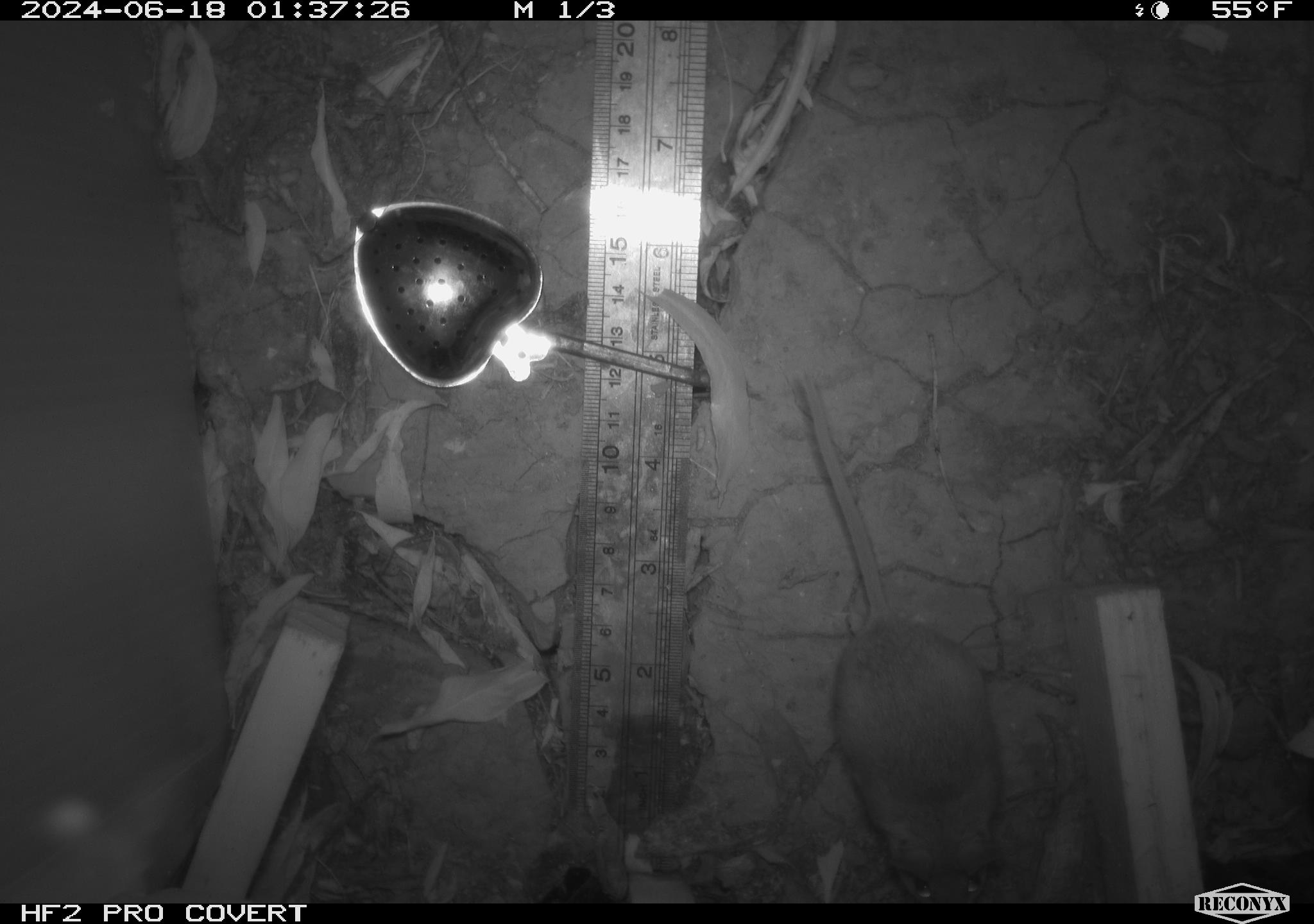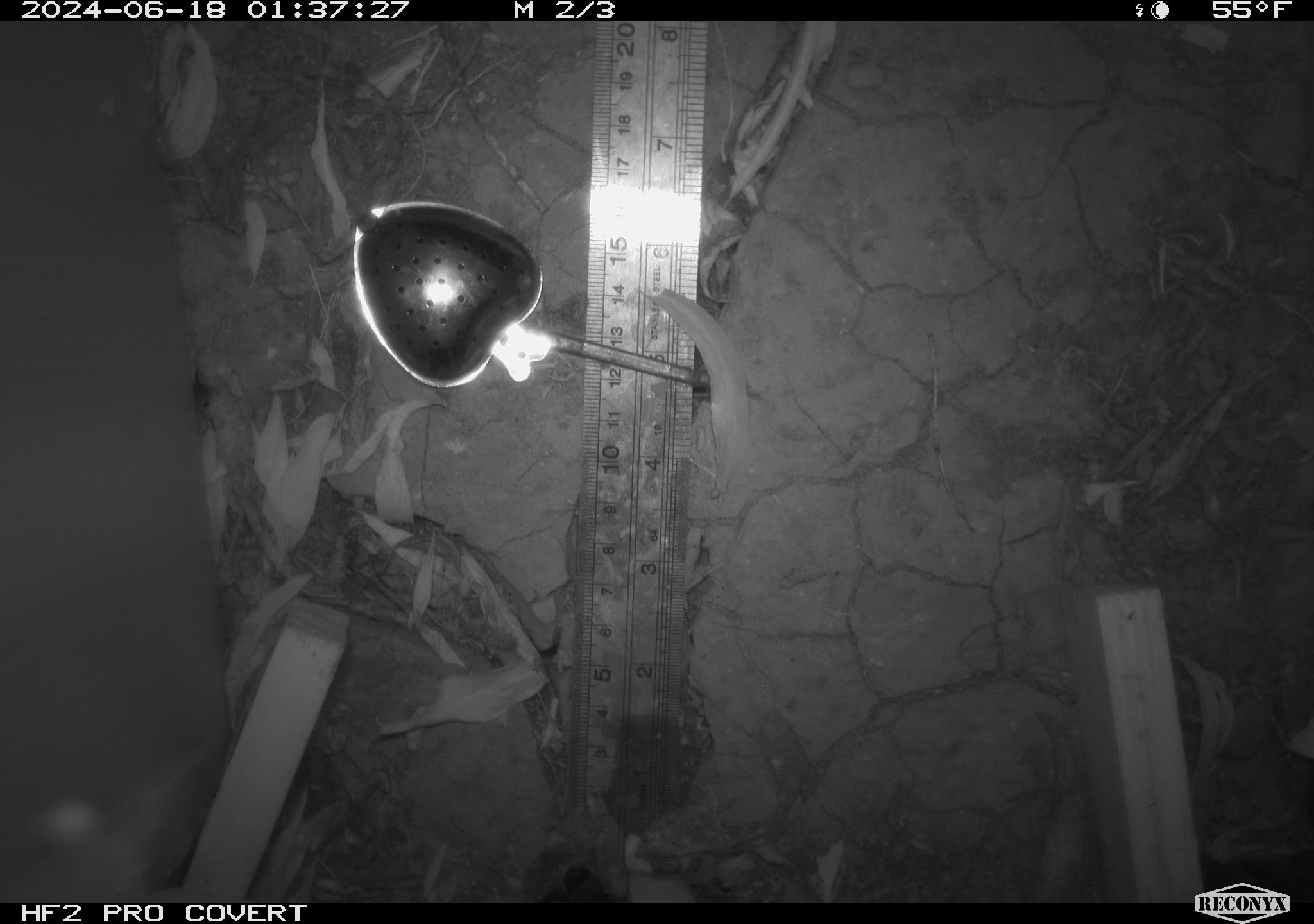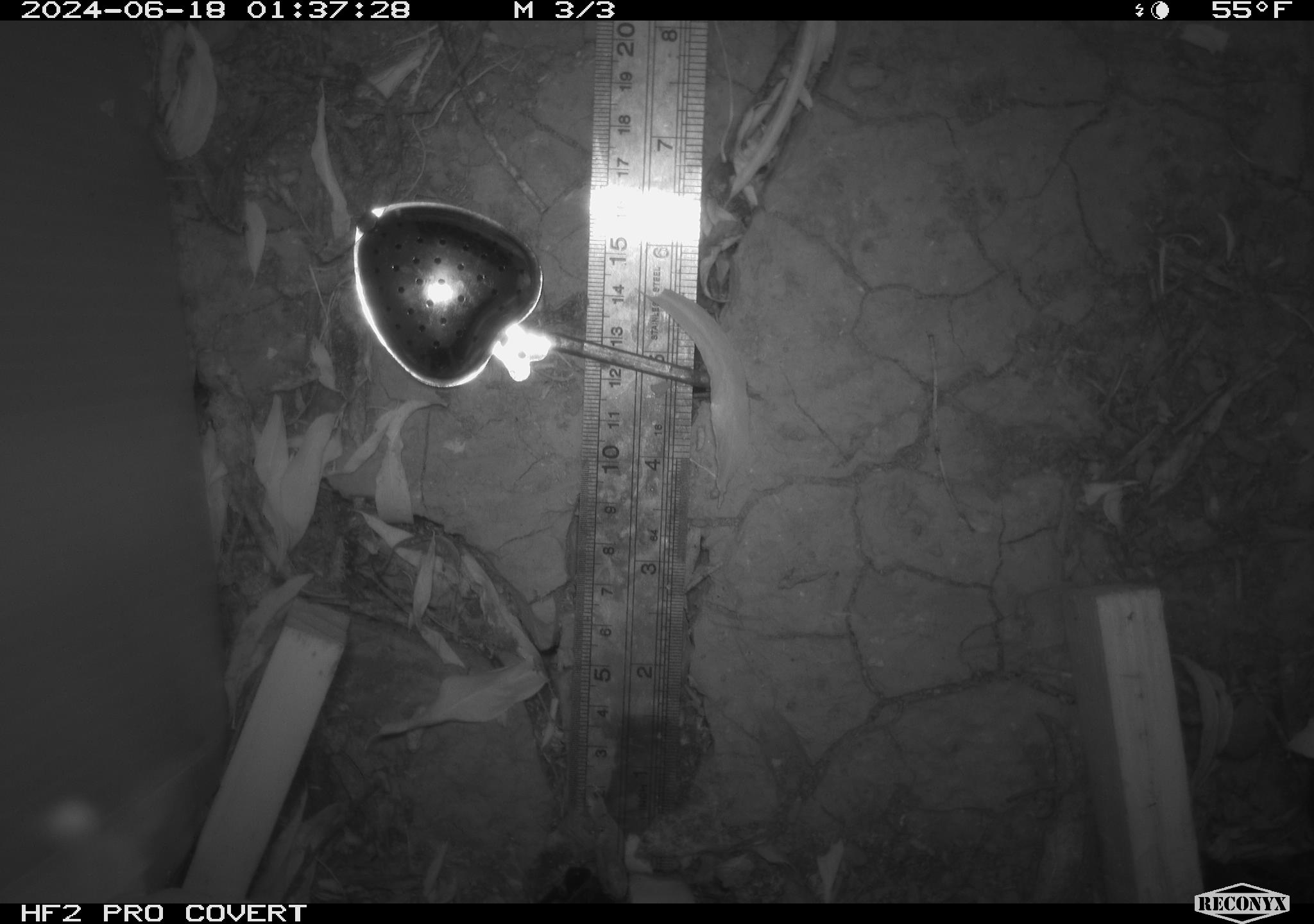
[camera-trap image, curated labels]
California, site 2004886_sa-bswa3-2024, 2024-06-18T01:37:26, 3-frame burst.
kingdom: Animalia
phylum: Chordata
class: Mammalia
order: Rodentia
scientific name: Rodentia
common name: mouse species